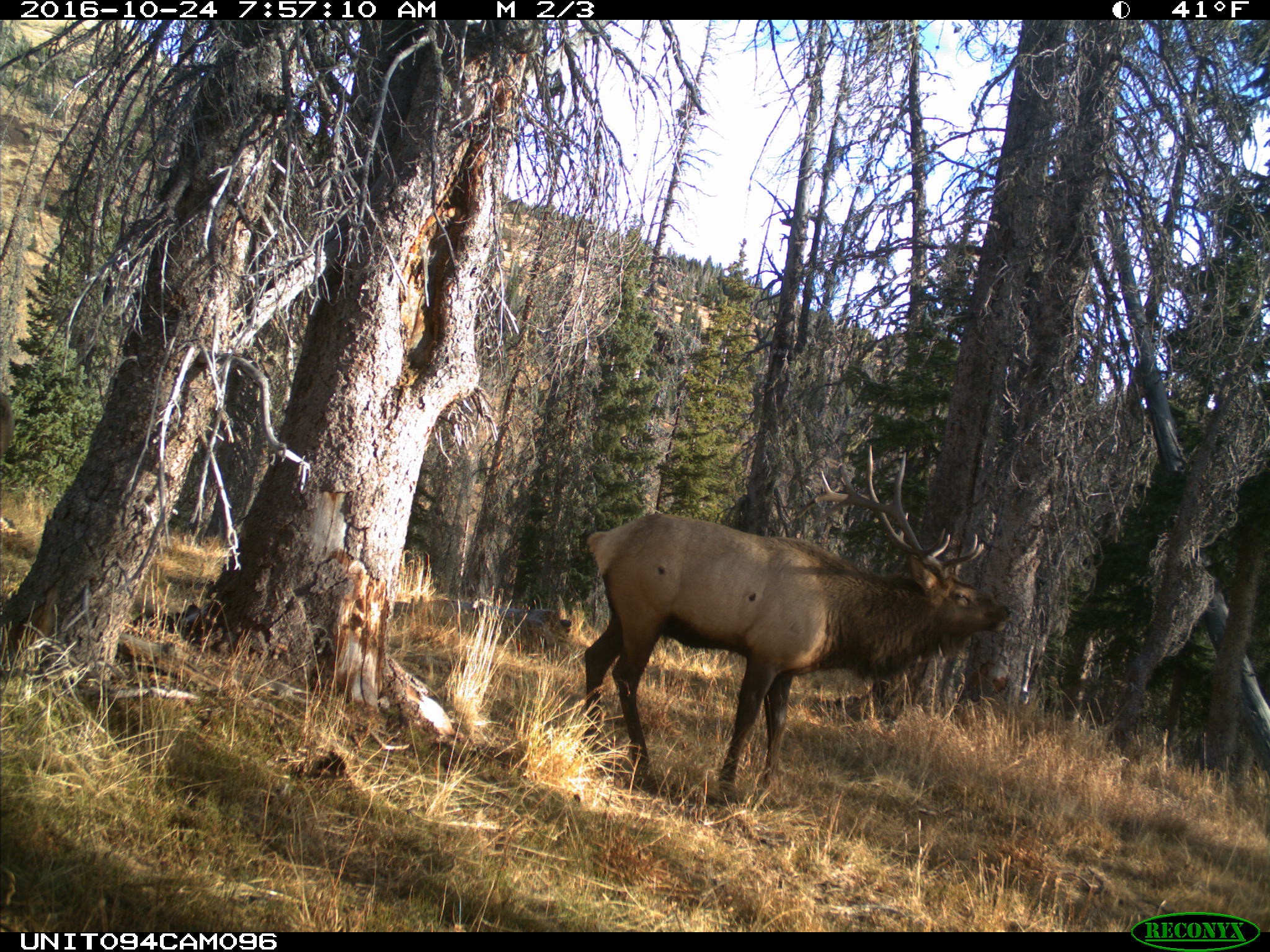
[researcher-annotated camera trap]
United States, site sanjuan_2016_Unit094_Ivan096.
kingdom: Animalia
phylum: Chordata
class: Mammalia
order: Artiodactyla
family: Cervidae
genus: Cervus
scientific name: Cervus elaphus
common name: red deer